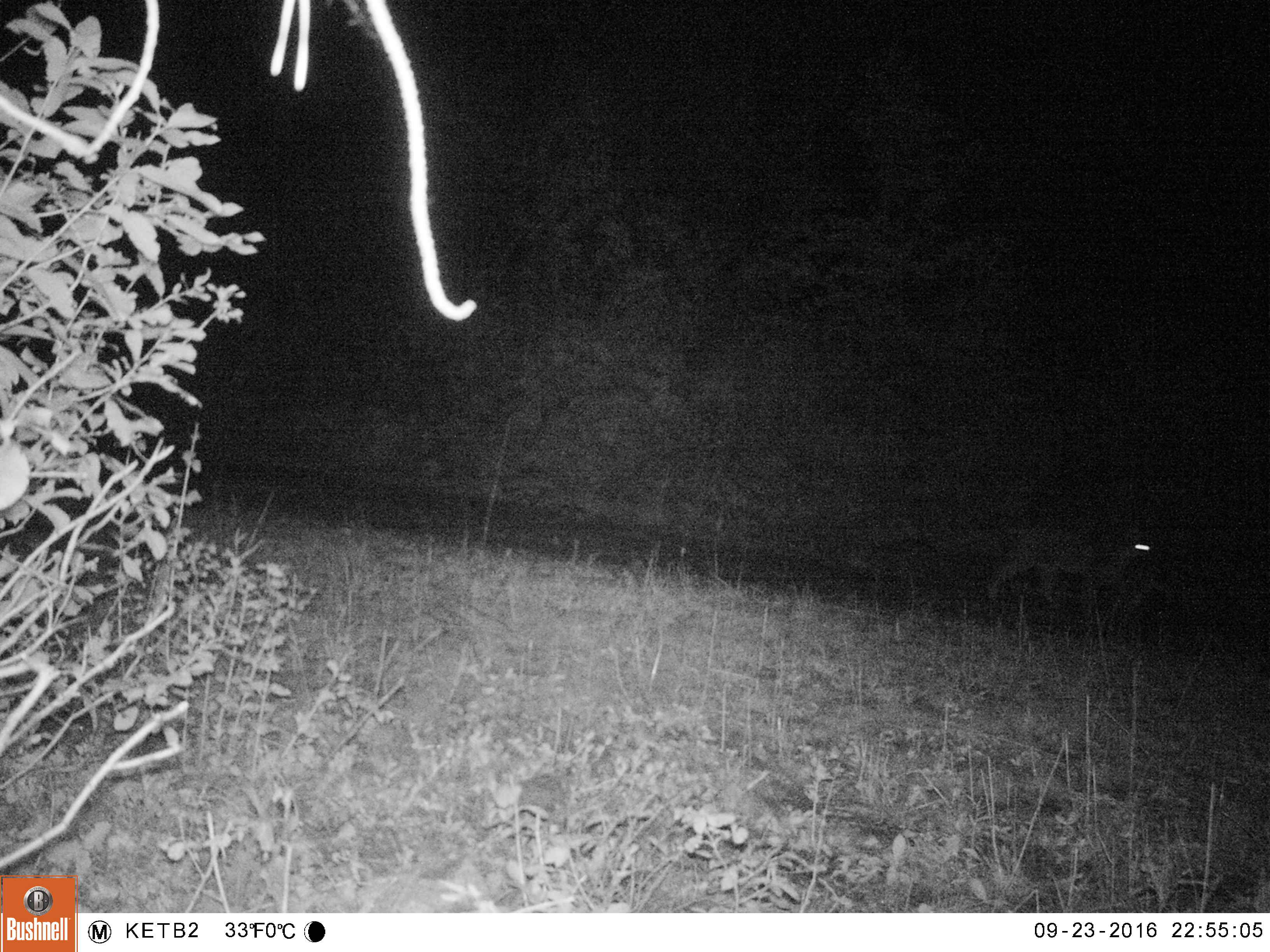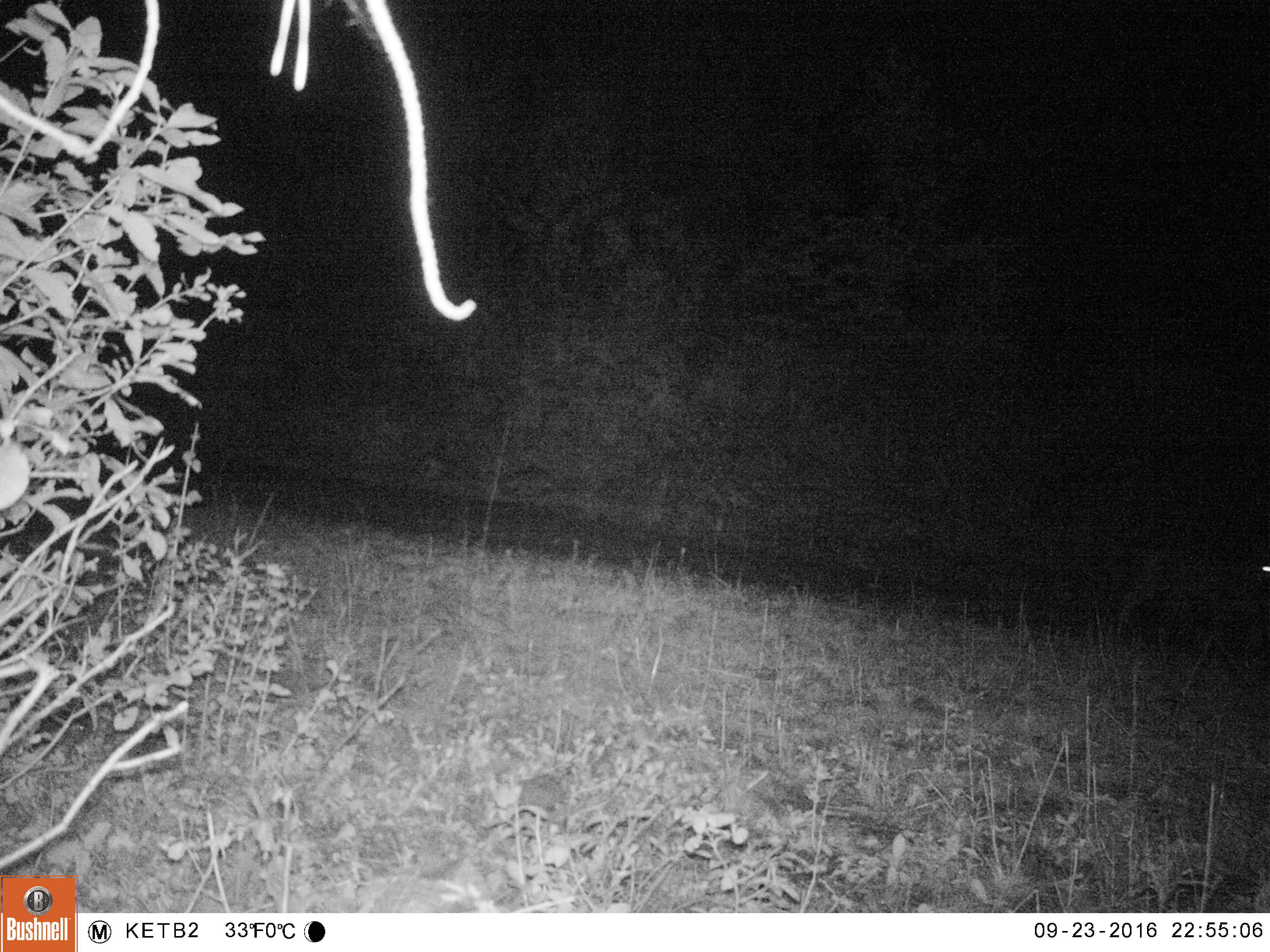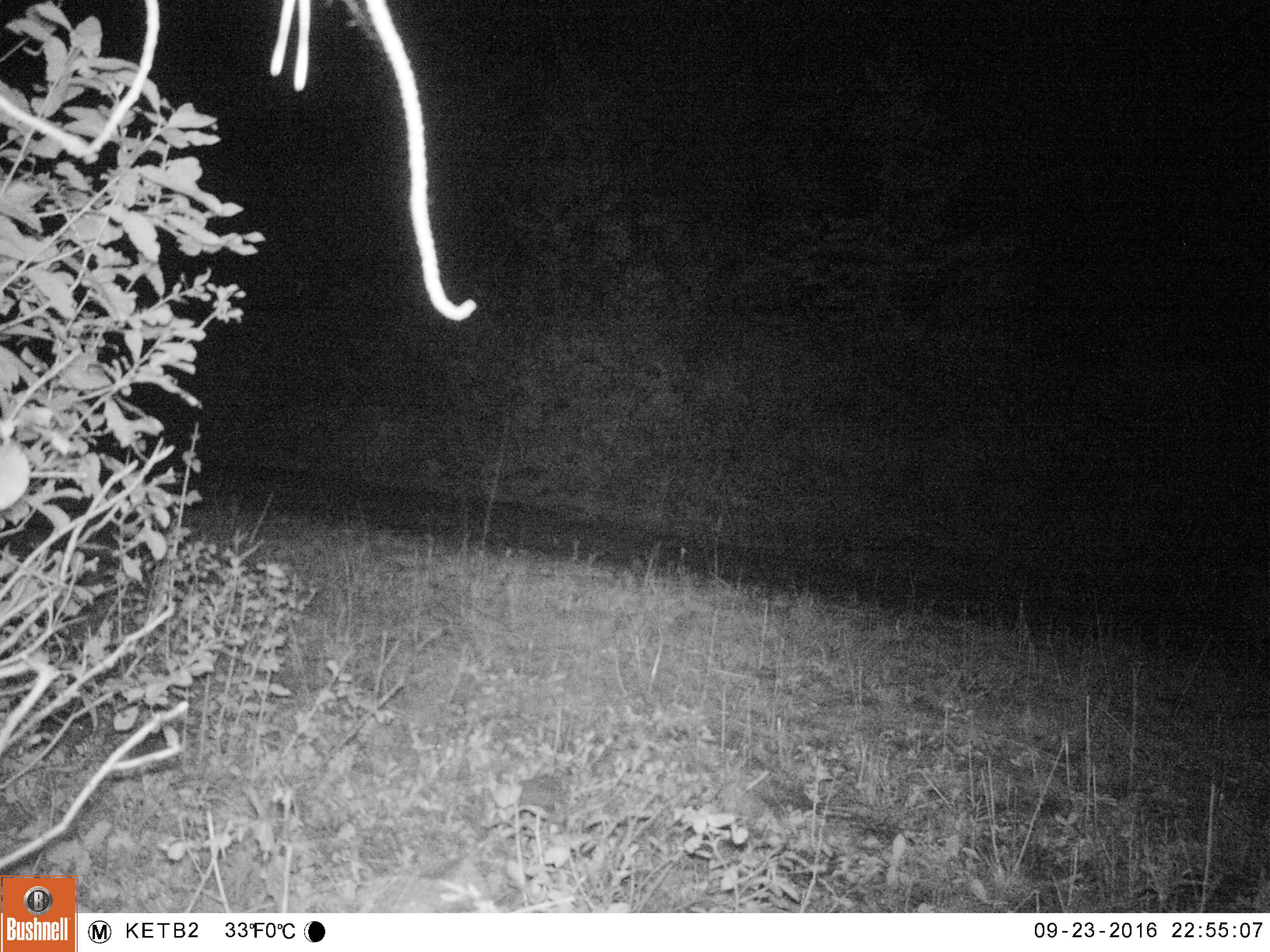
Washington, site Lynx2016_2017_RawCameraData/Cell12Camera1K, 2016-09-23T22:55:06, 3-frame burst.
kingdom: Animalia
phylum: Chordata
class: Mammalia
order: Carnivora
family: Felidae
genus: Lynx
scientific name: Lynx rufus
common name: bobcat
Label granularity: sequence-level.